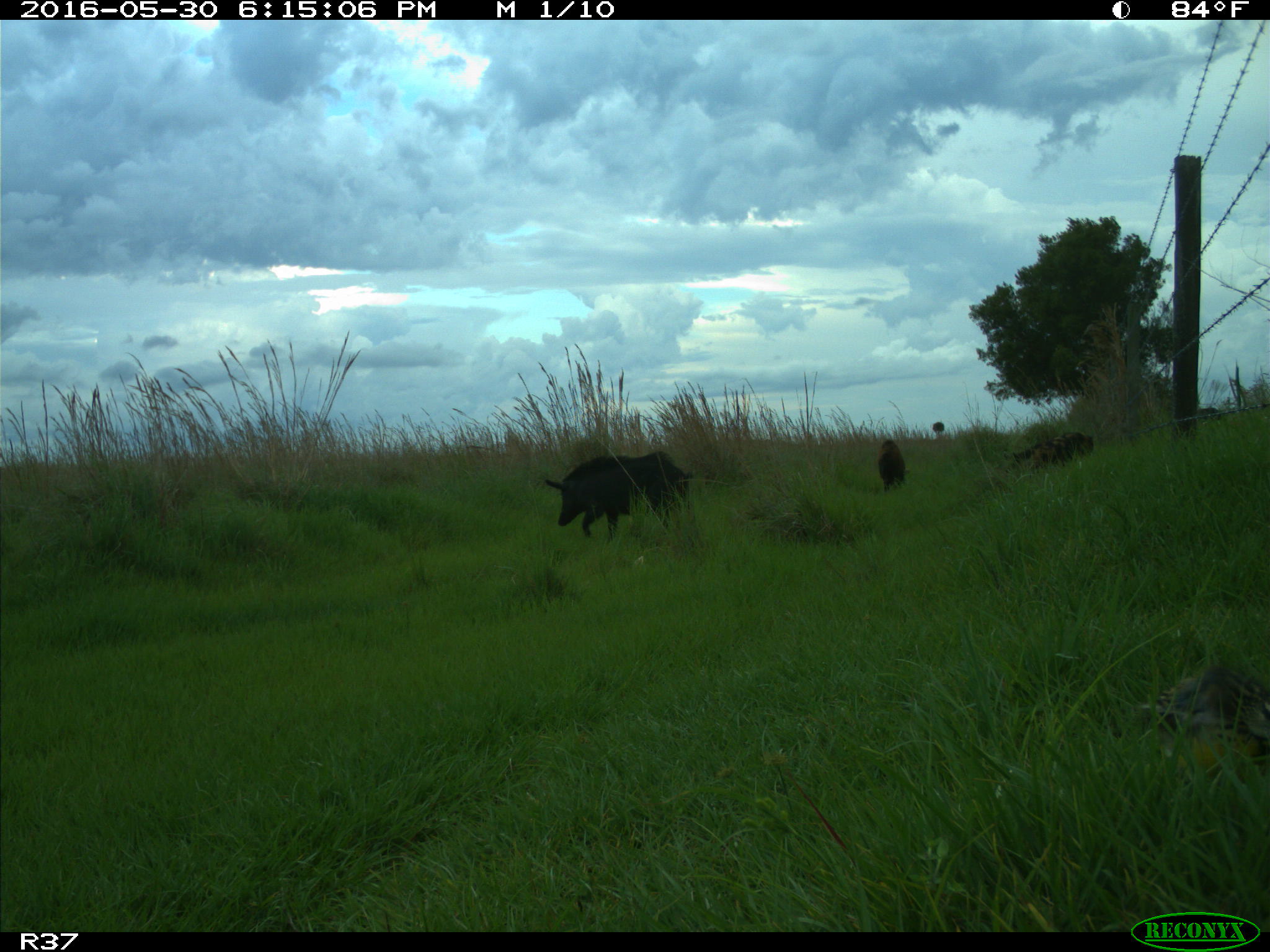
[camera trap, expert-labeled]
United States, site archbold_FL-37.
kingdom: Animalia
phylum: Chordata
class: Mammalia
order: Artiodactyla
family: Suidae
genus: Sus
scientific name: Sus scrofa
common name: wild boar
Sus scrofa (wild boar).